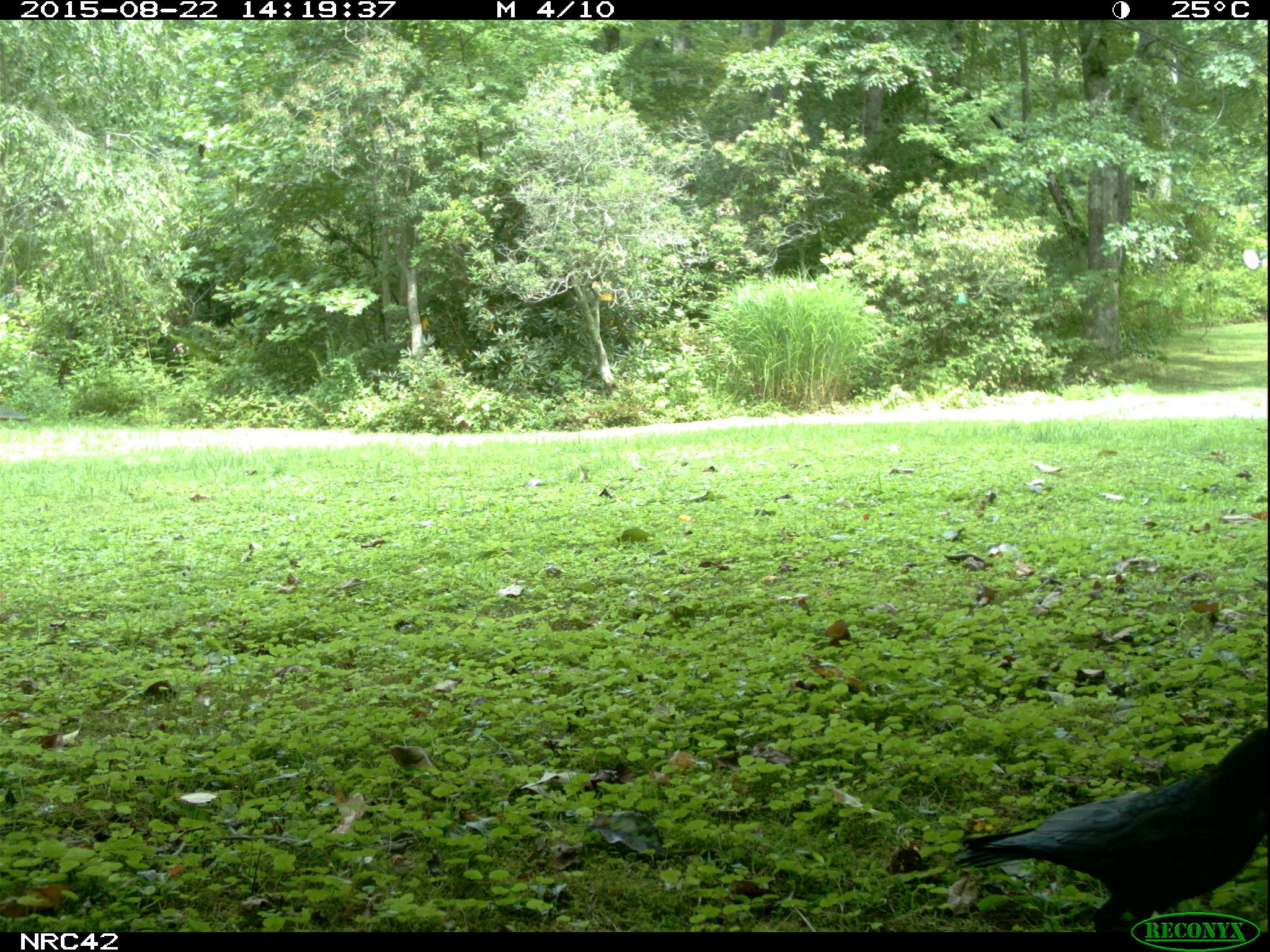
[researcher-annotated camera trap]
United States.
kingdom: Animalia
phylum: Chordata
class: Aves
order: Passeriformes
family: Corvidae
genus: Corvus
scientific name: Corvus brachyrhynchos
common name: american crow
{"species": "American Crow (Corvus brachyrhynchos)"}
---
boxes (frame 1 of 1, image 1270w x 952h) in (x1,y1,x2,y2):
American Crow: (959,672,1263,929)